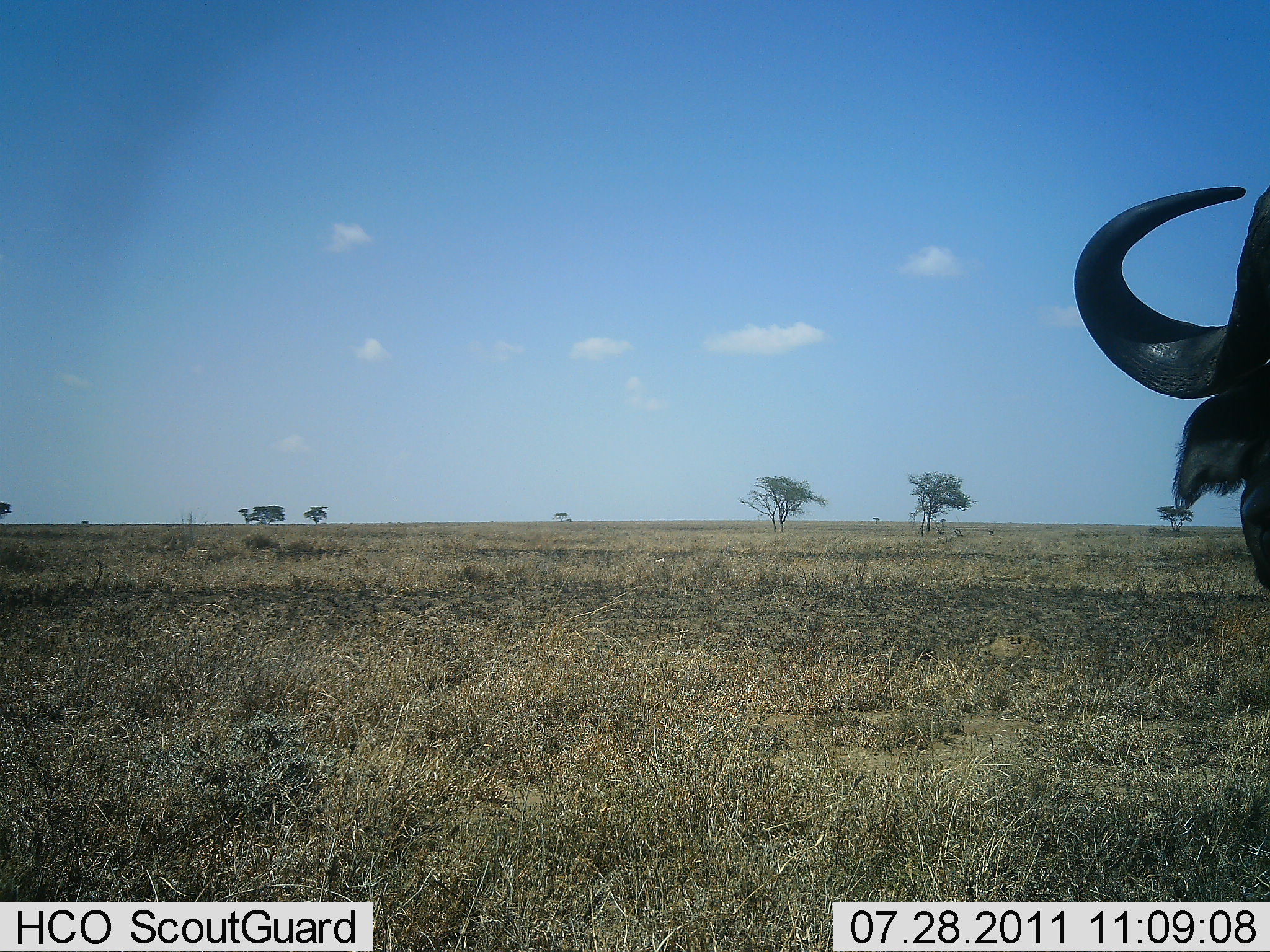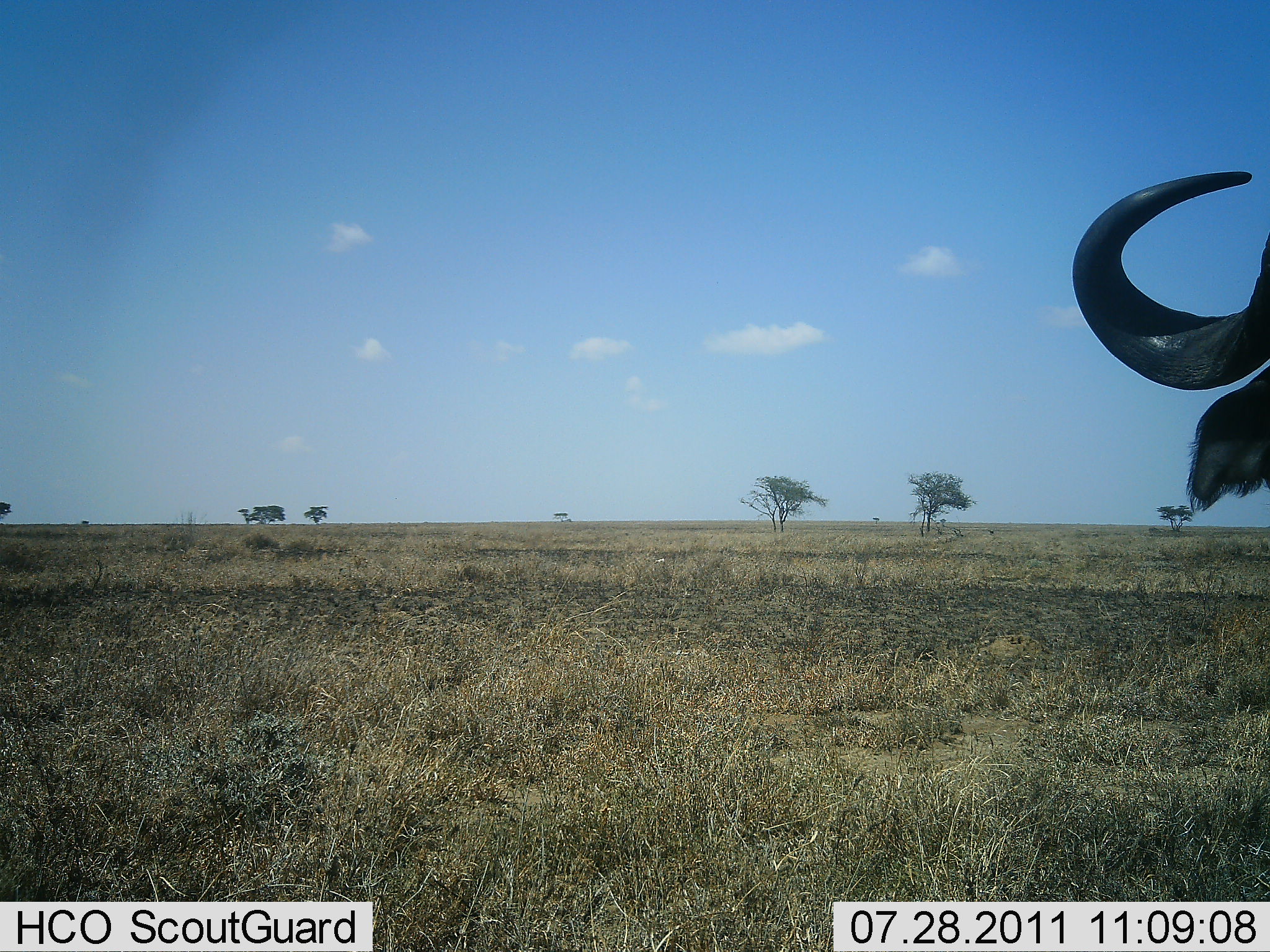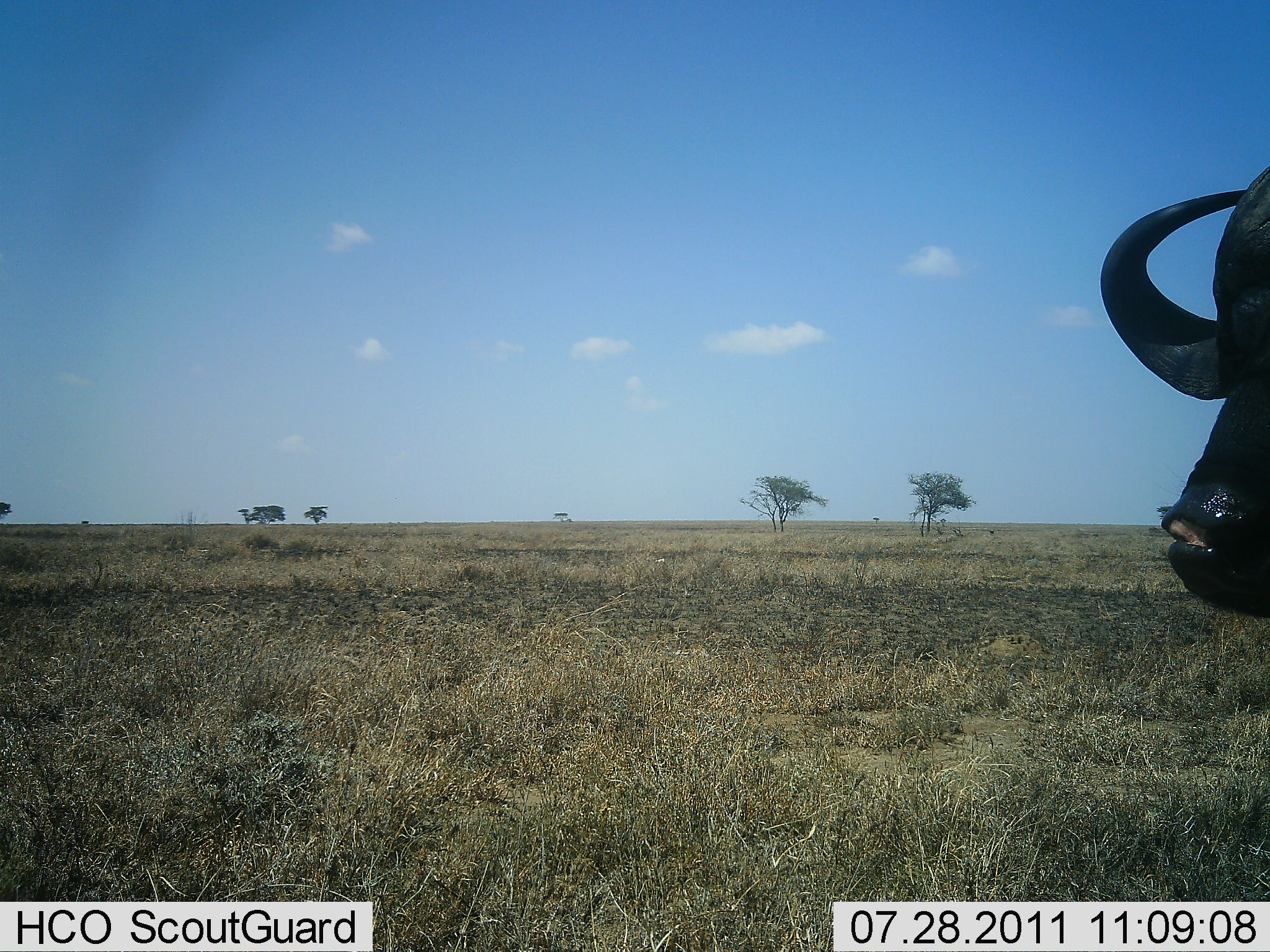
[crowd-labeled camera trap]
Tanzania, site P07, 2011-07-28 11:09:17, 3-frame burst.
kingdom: Animalia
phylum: Chordata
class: Mammalia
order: Artiodactyla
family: Bovidae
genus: Syncerus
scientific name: Syncerus caffer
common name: cape buffalo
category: buffalo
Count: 1.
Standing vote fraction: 91%.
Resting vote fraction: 0%.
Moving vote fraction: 9%.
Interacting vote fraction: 0%.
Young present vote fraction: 0%.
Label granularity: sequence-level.